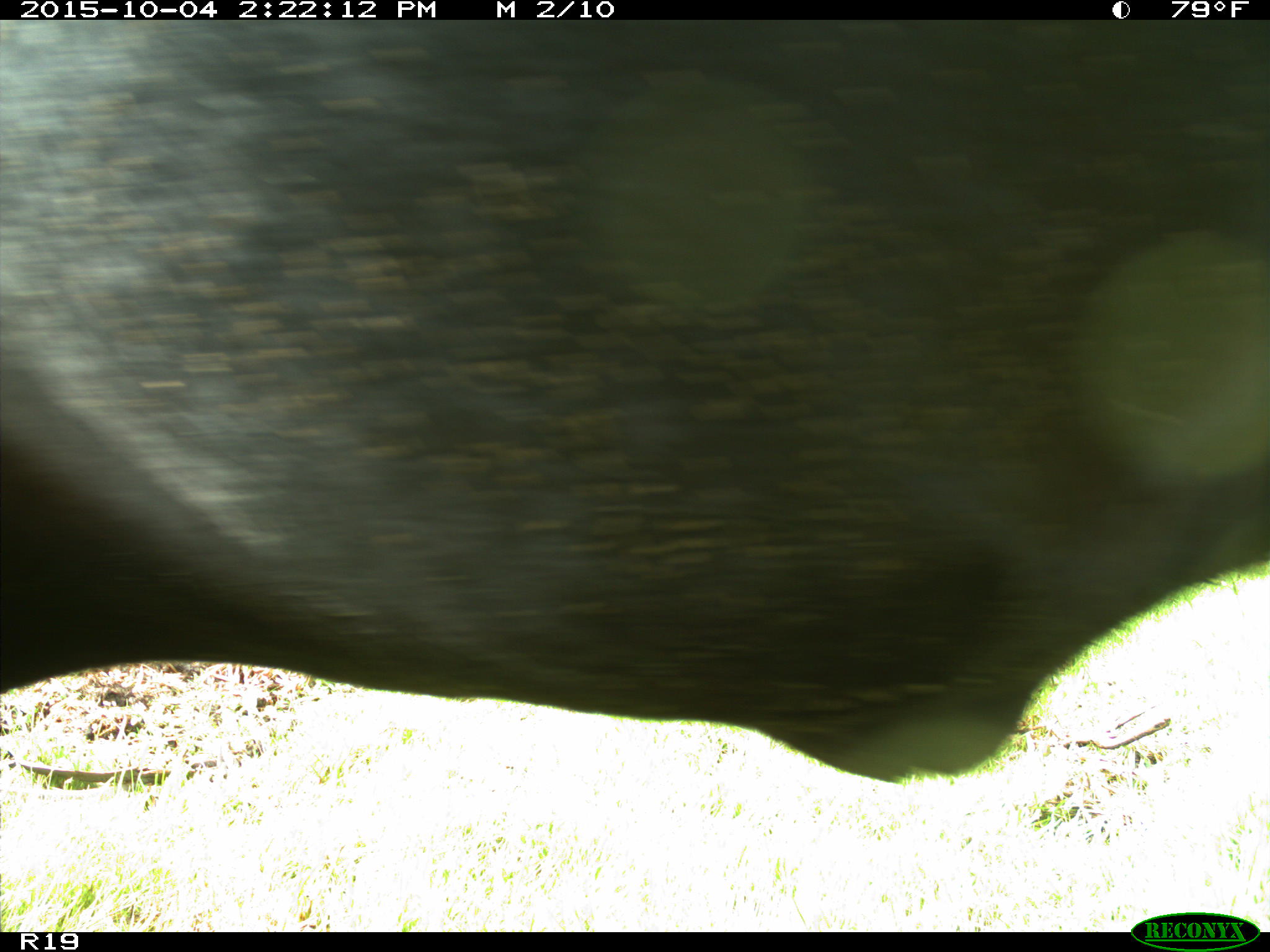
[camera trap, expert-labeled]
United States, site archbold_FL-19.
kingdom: Animalia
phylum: Chordata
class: Mammalia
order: Artiodactyla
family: Bovidae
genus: Bos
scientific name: Bos taurus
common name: domestic cow